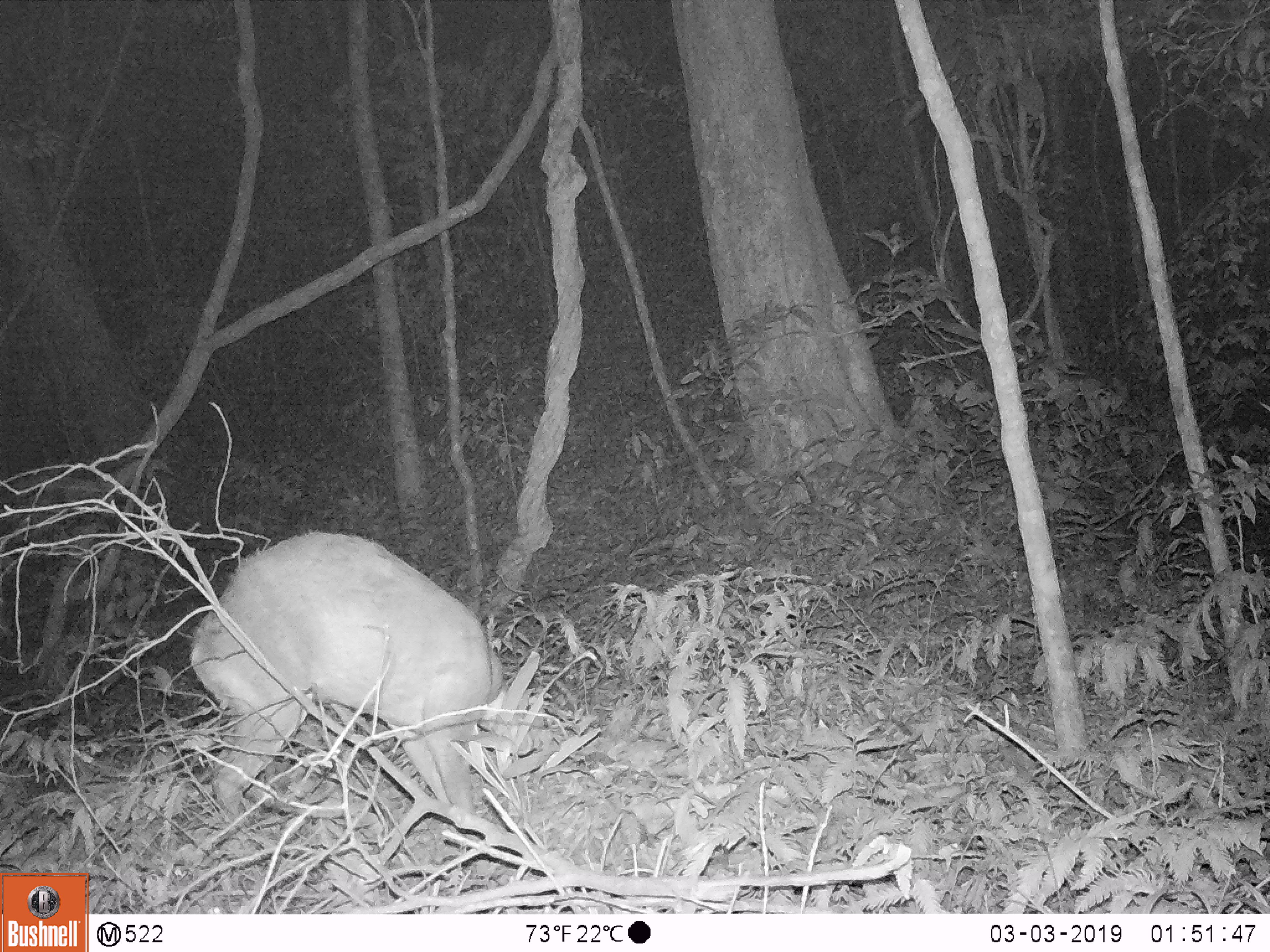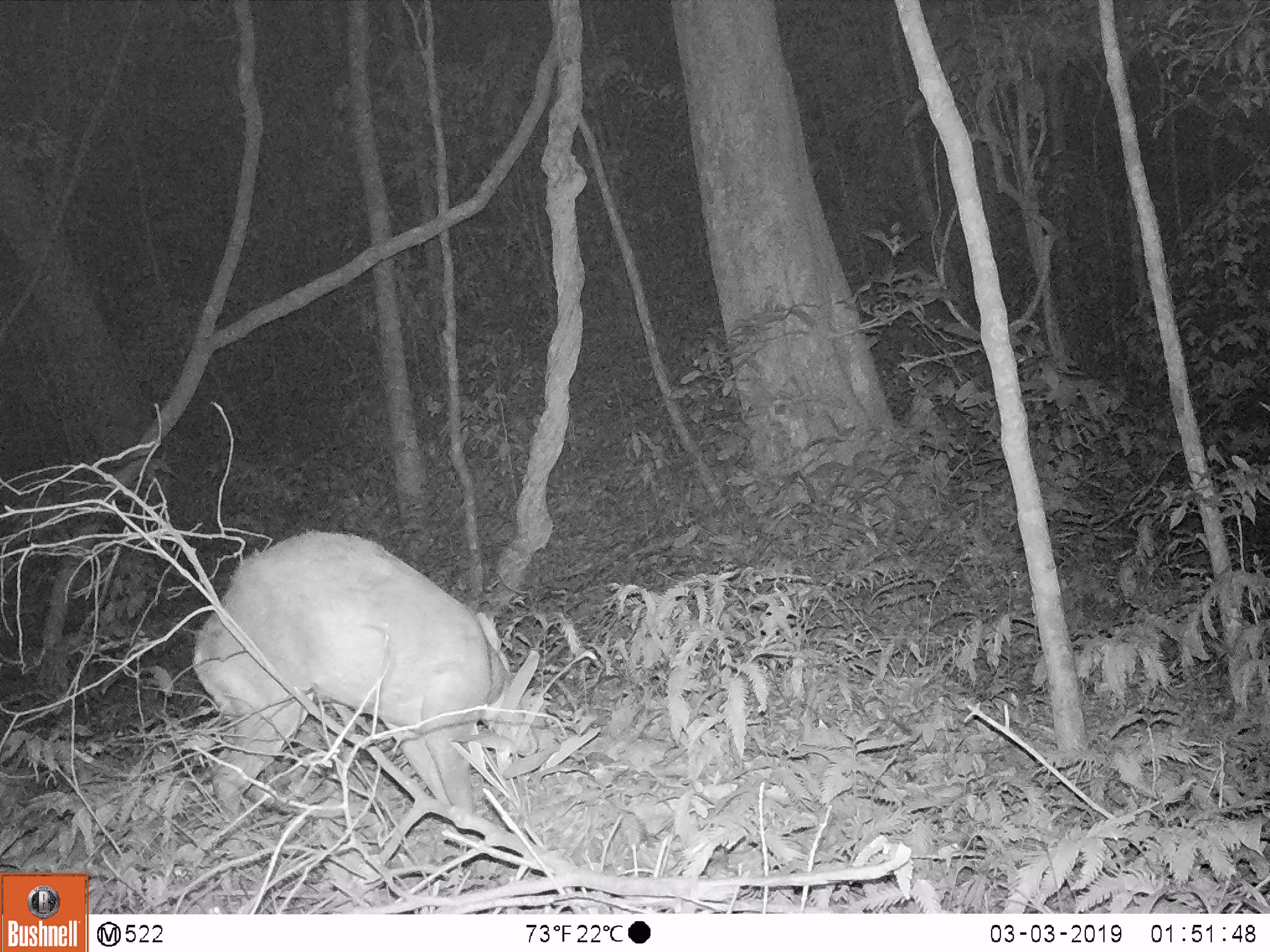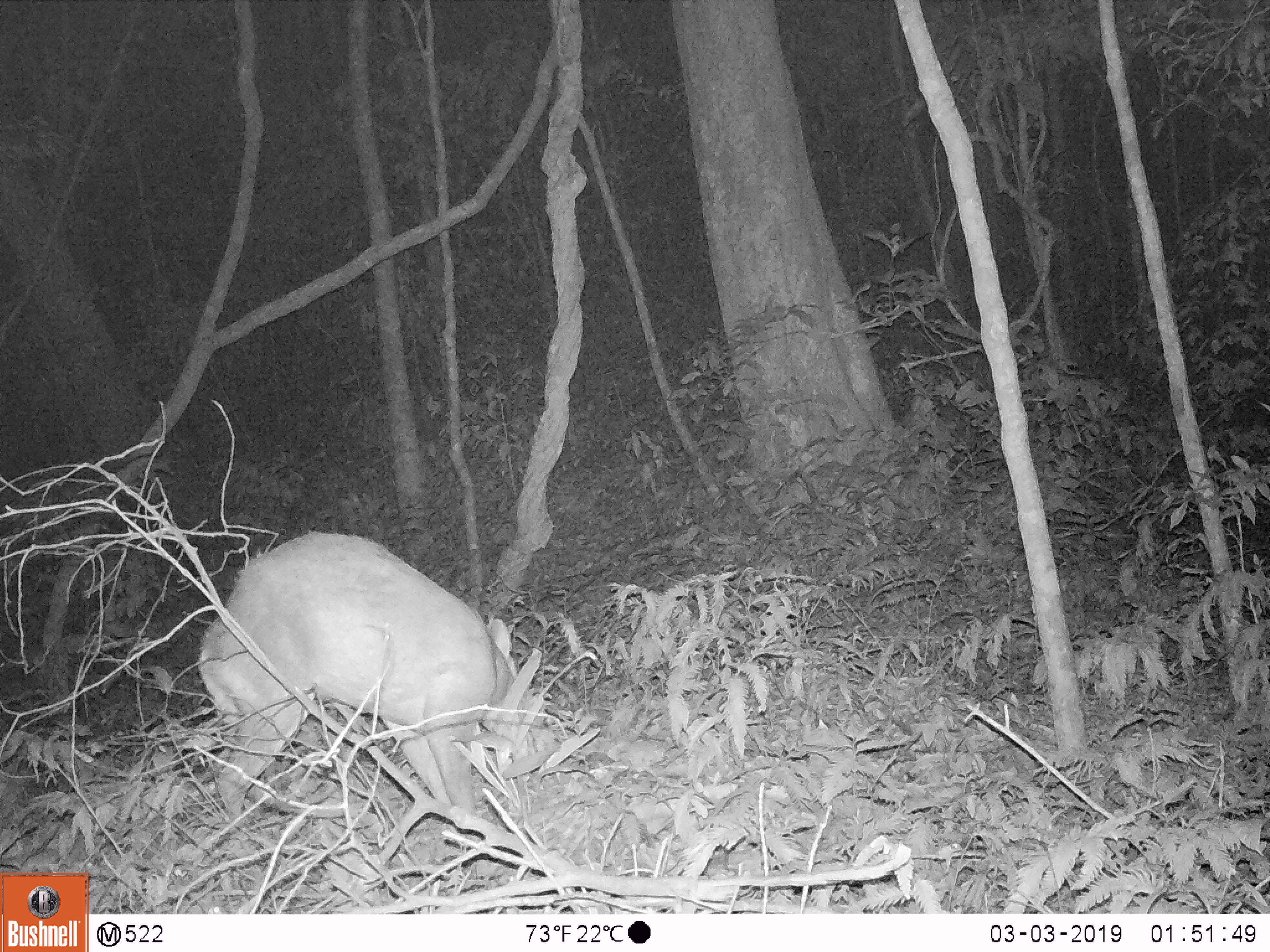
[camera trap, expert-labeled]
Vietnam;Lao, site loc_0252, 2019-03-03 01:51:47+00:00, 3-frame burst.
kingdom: Animalia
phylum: Chordata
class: Mammalia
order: Artiodactyla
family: Cervidae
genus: Muntiacus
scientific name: Muntiacus rooseveltorum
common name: roosevelt's muntjac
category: roosevelts muntjac group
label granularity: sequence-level